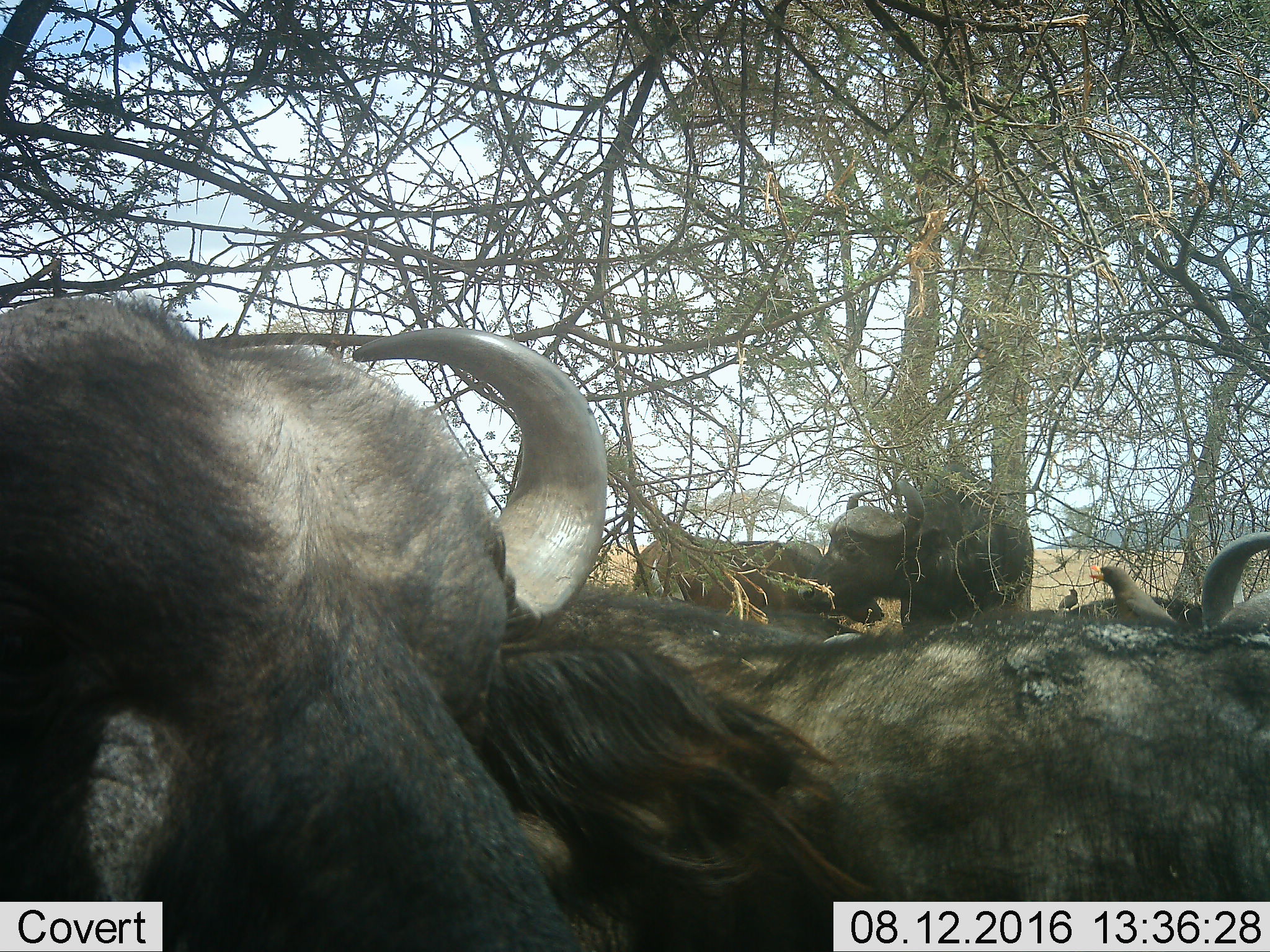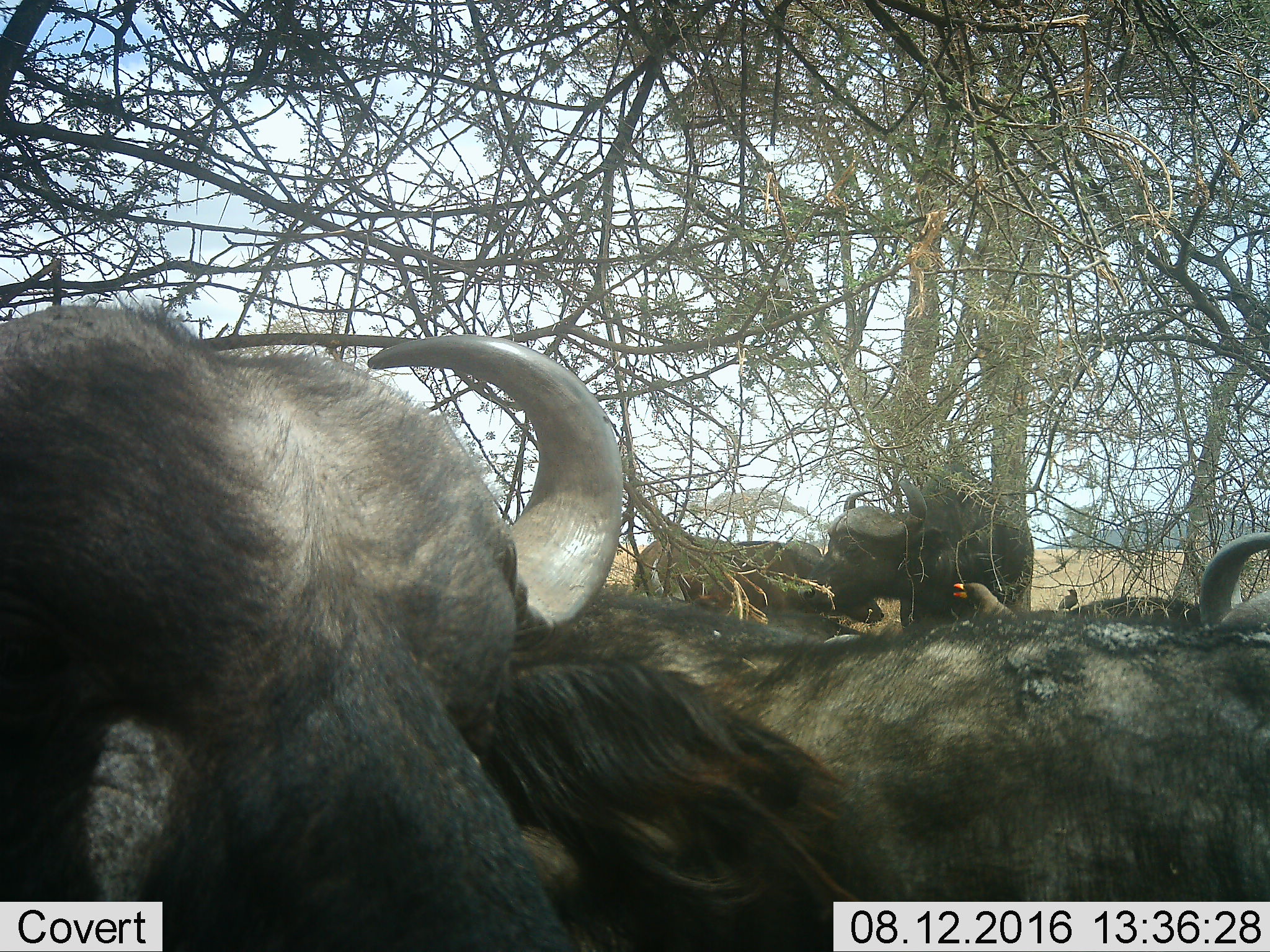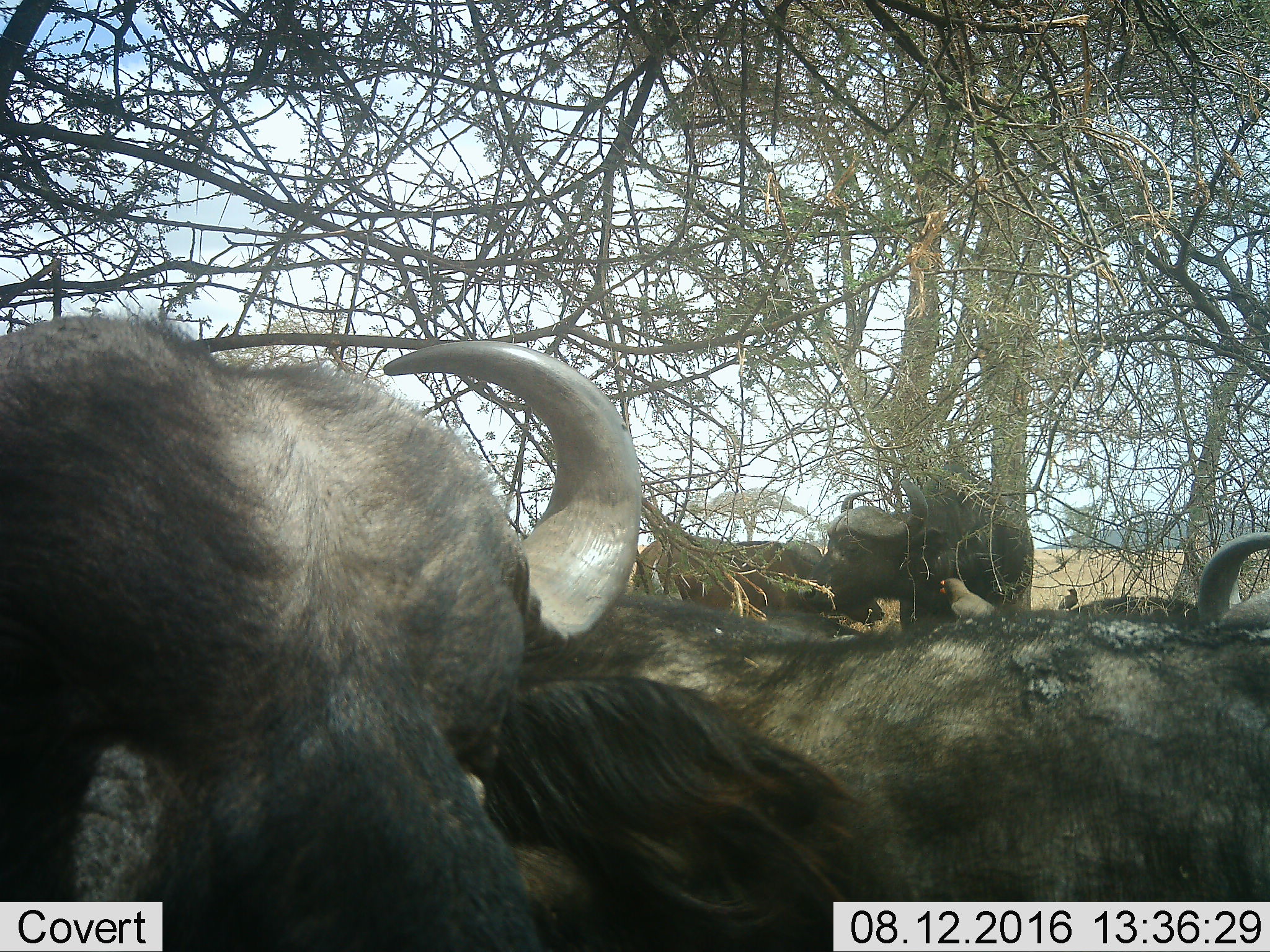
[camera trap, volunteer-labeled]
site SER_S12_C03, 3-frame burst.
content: unidentified animal